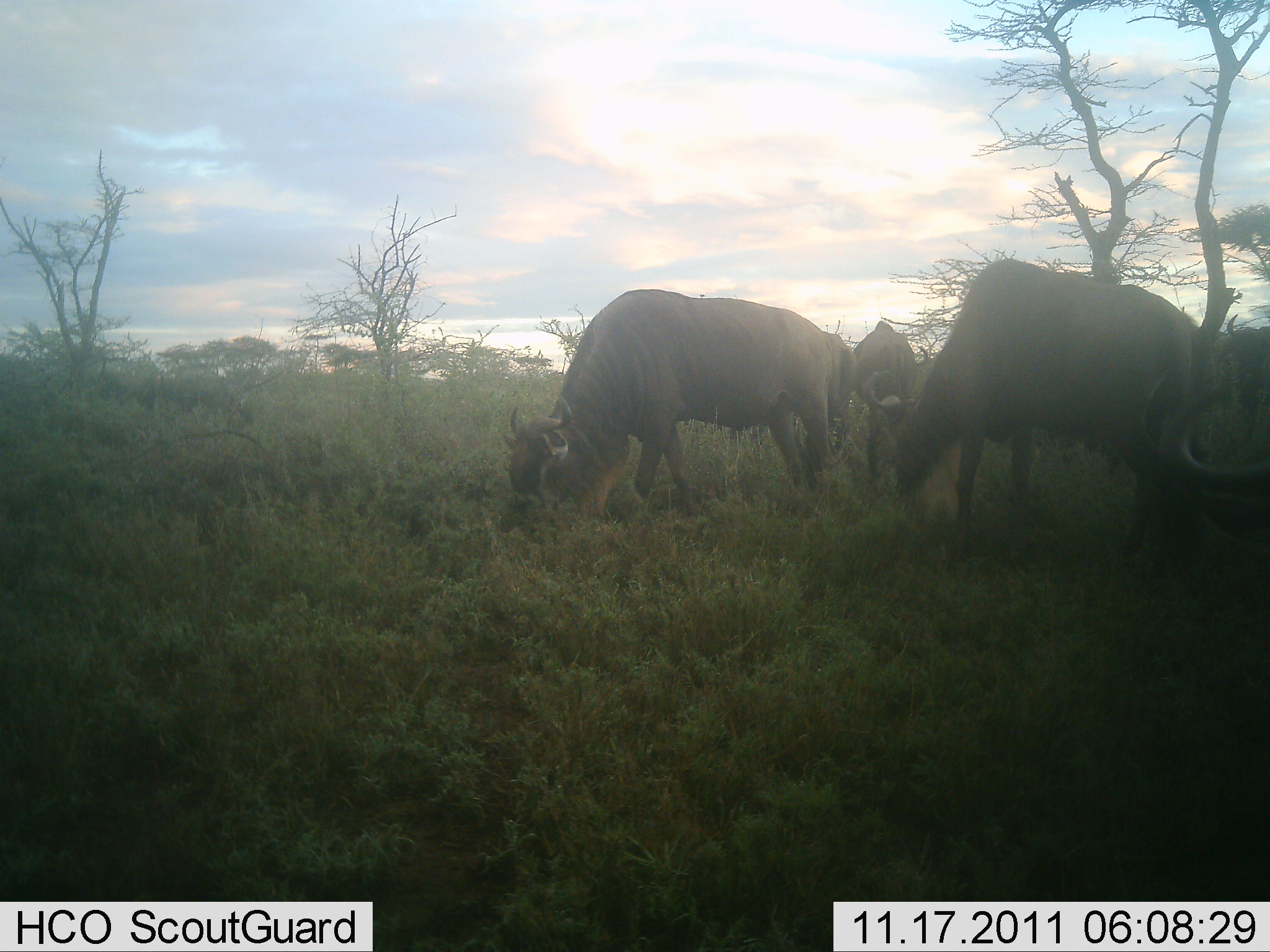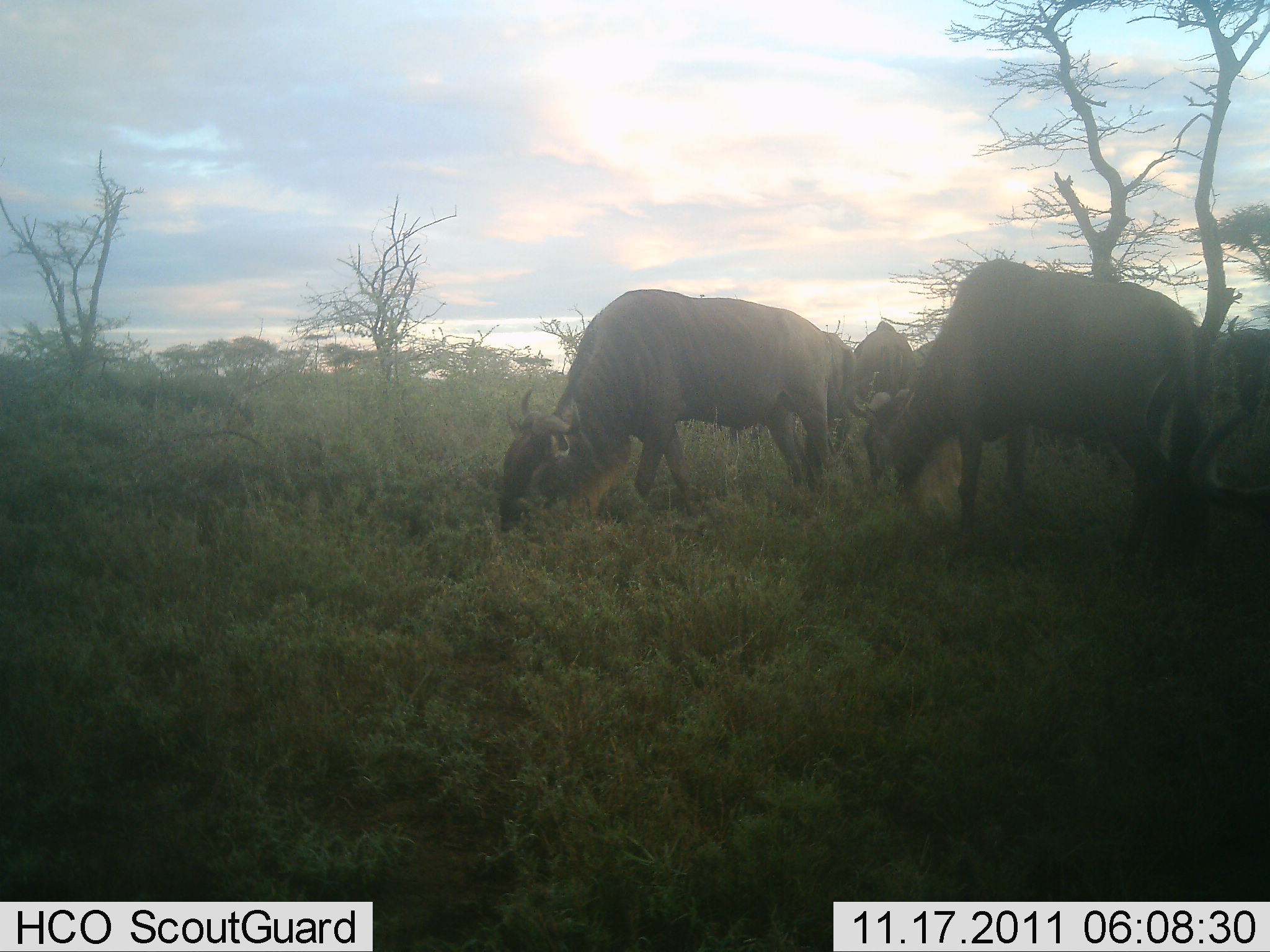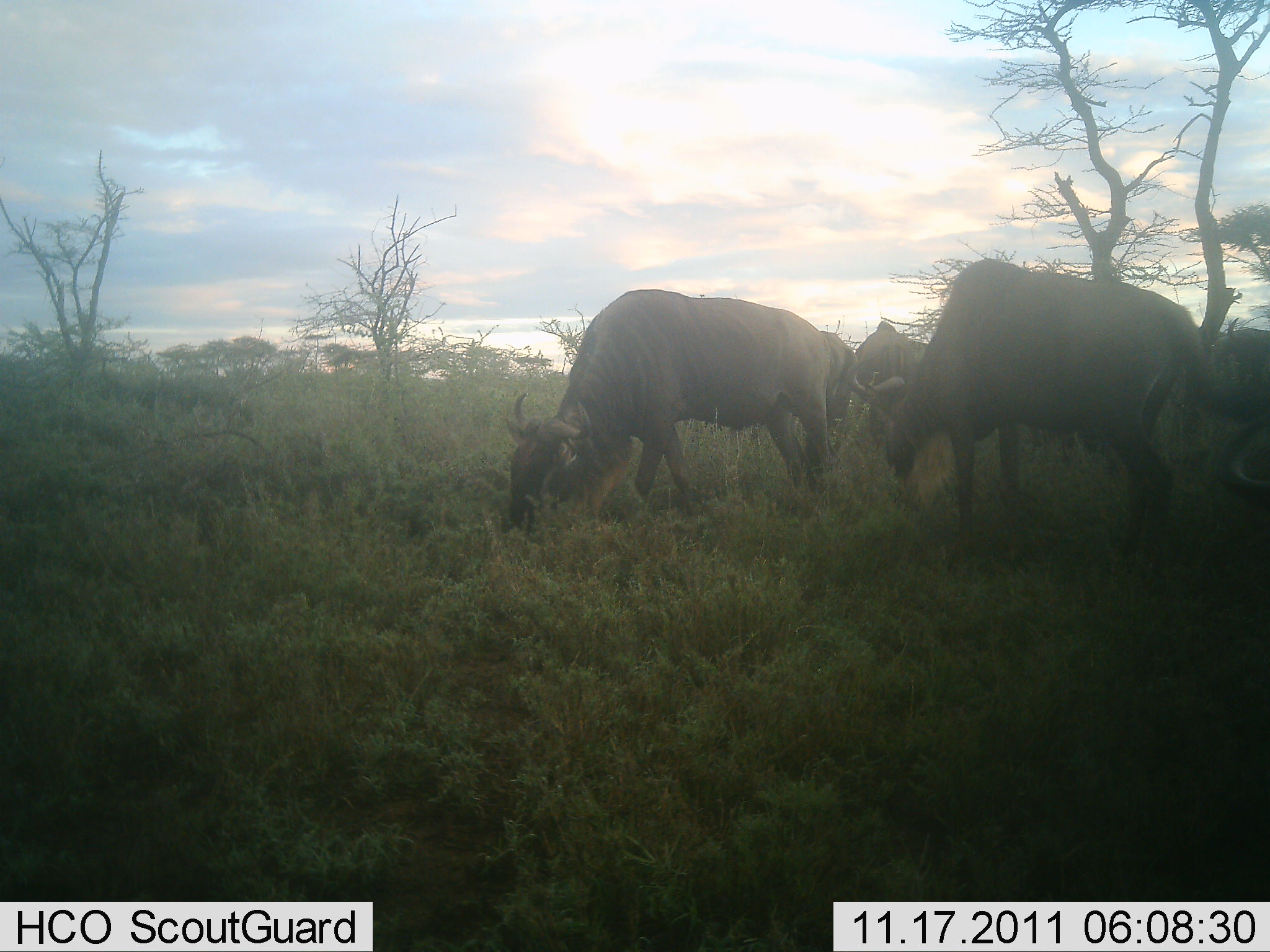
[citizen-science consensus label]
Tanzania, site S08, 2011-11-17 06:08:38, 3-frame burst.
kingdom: Animalia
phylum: Chordata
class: Mammalia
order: Artiodactyla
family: Bovidae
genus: Connochaetes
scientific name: Connochaetes taurinus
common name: blue wildebeest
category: wildebeest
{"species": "wildebeest (blue wildebeest) (Connochaetes taurinus)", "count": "4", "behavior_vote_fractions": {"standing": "30%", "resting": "0%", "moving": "0%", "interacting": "0%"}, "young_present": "0%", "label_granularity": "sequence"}